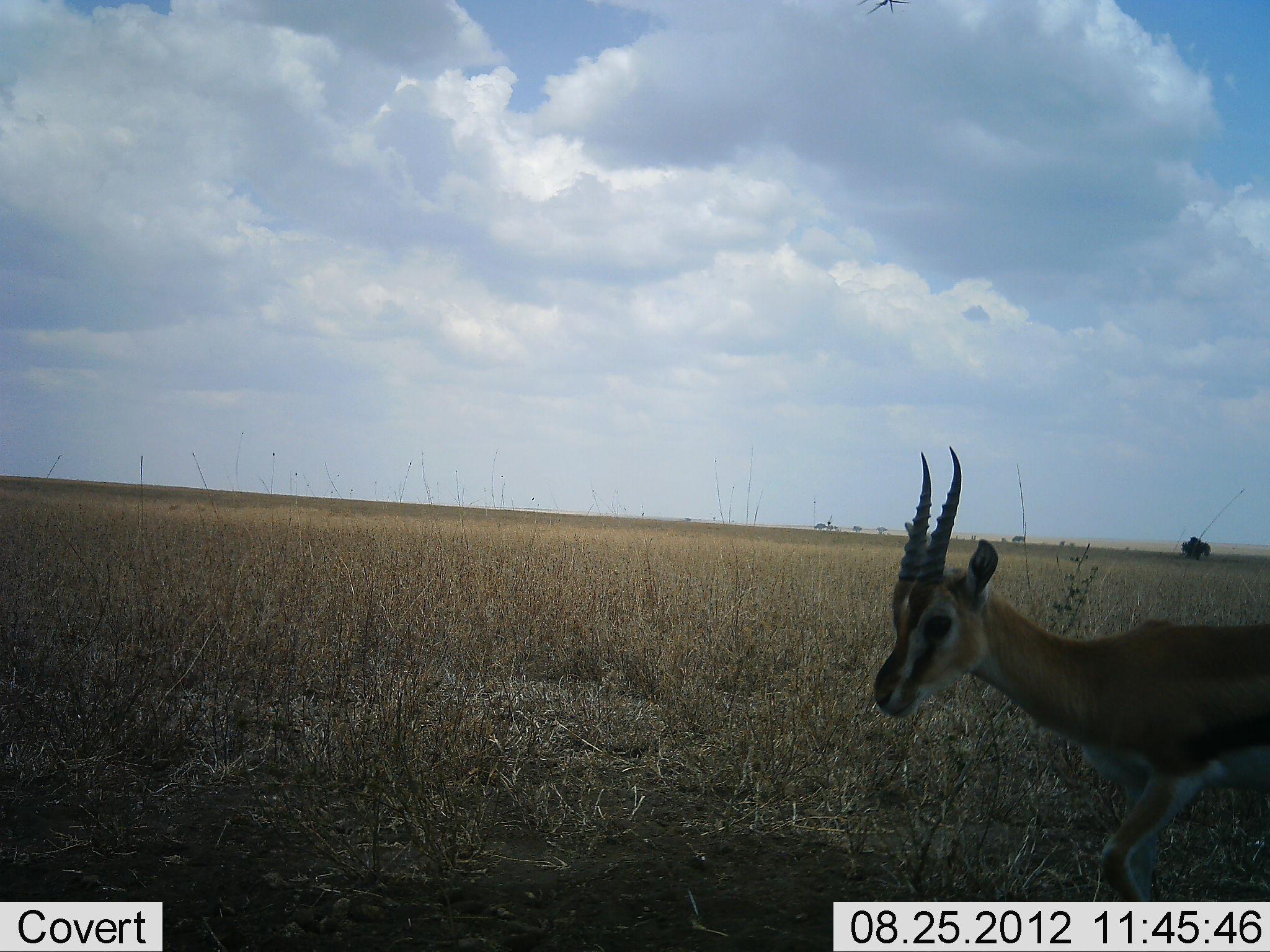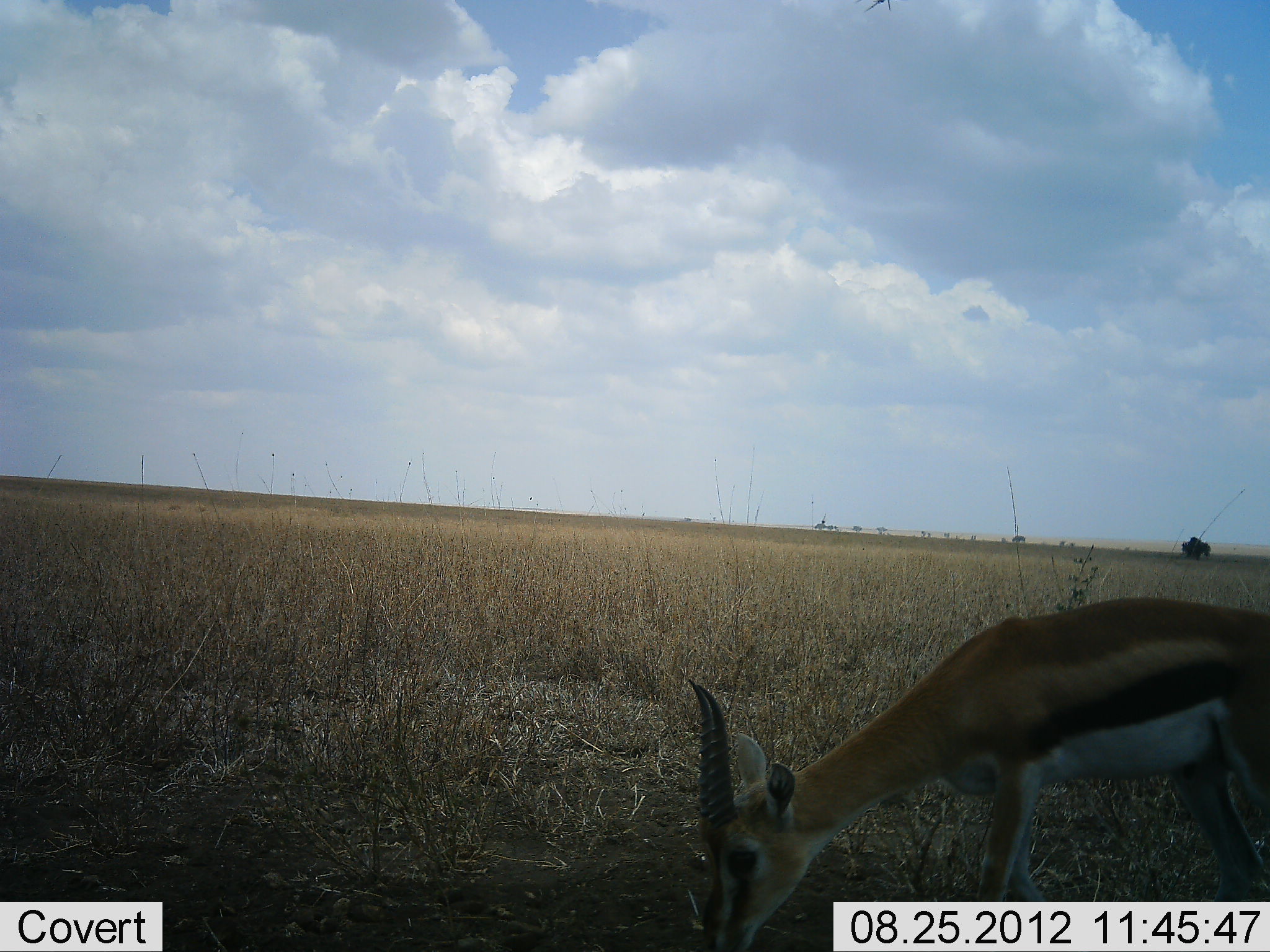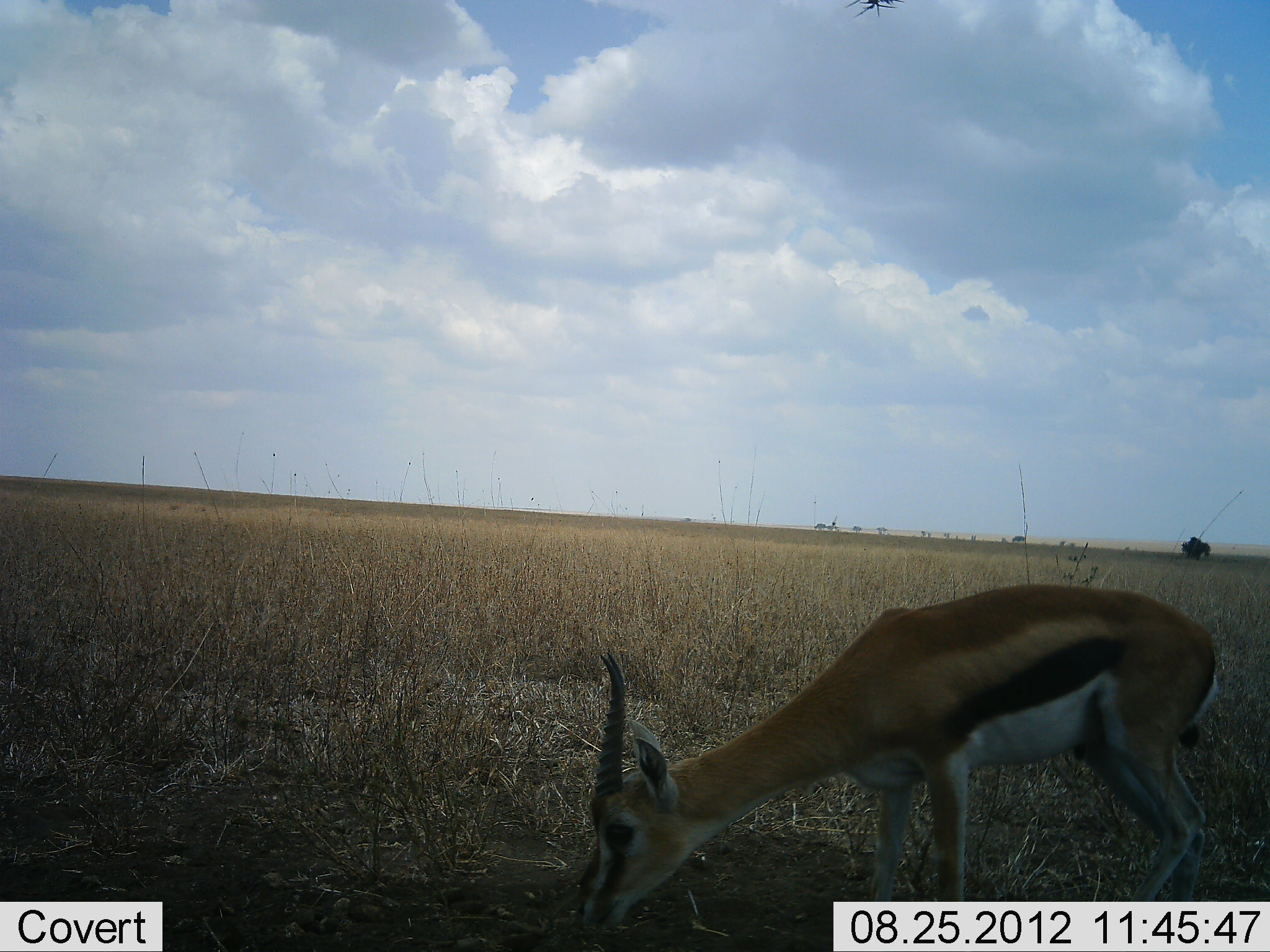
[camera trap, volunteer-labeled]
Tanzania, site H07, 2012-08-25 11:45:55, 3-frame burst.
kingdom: Animalia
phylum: Chordata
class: Mammalia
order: Artiodactyla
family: Bovidae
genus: Eudorcas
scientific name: Eudorcas thomsonii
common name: thomson's gazelle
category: gazellethomsons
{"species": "gazellethomsons (thomson's gazelle) (Eudorcas thomsonii)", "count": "1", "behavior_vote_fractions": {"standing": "30%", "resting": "0%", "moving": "30%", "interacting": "0%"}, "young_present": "0%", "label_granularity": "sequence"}